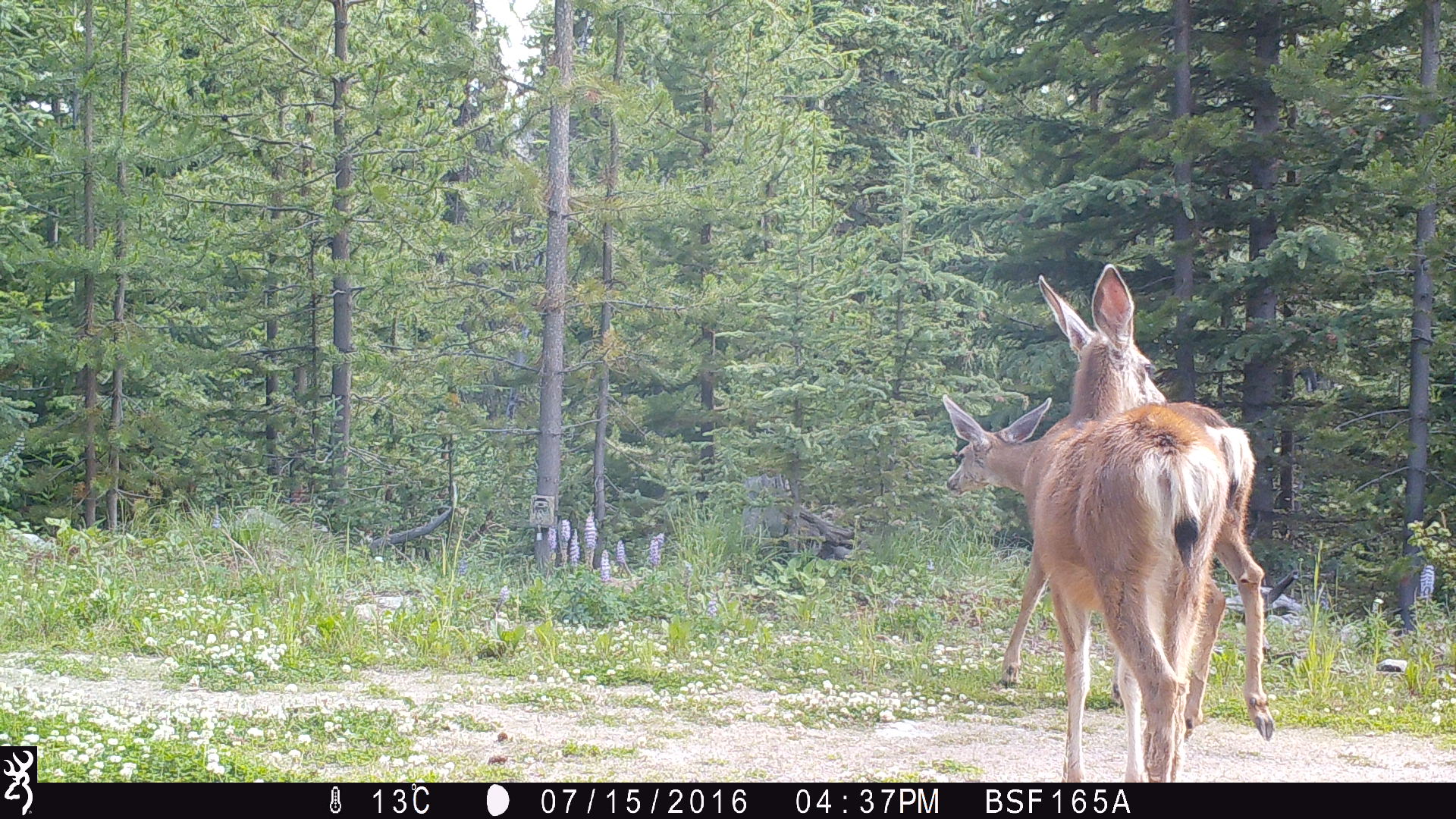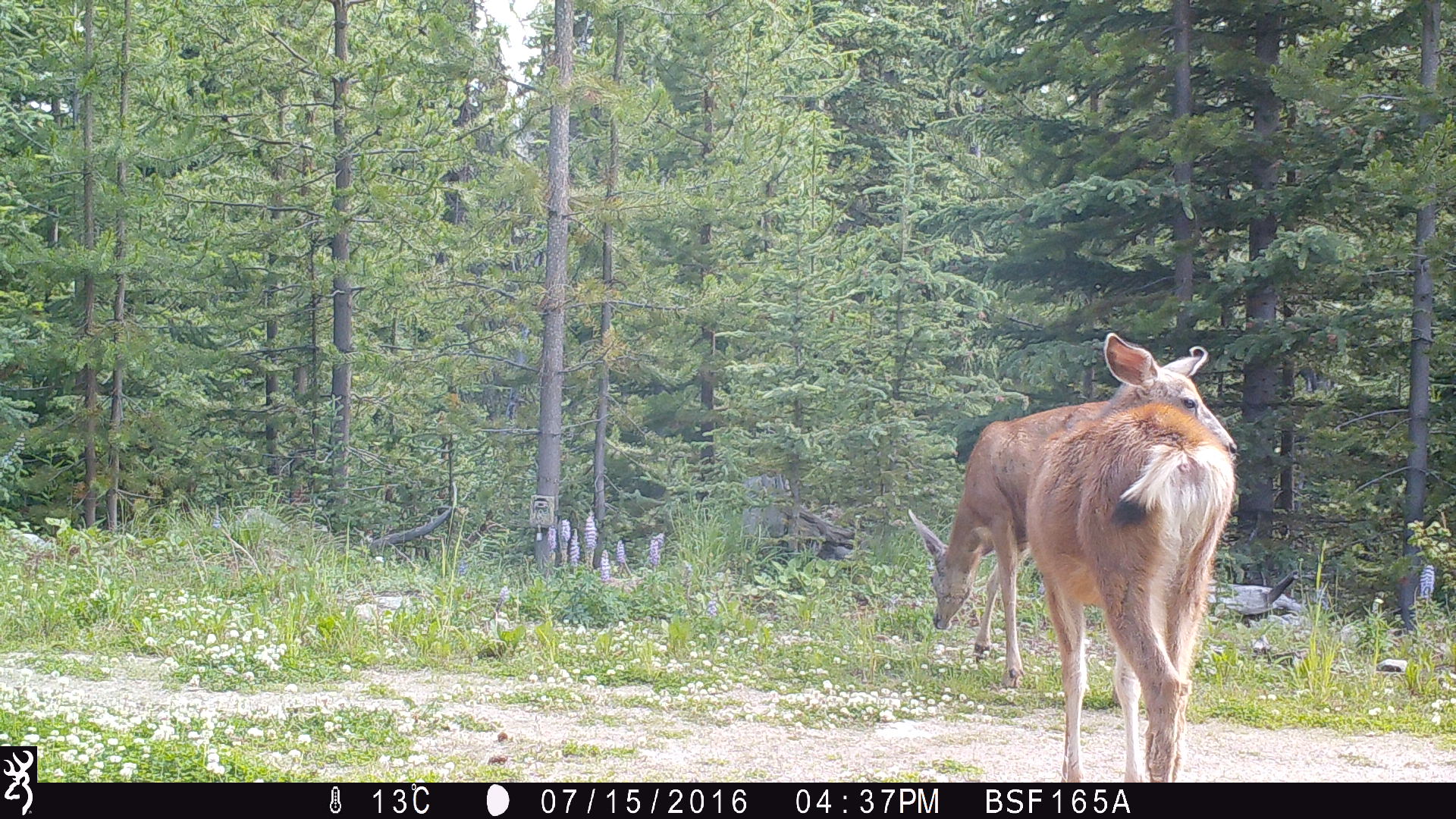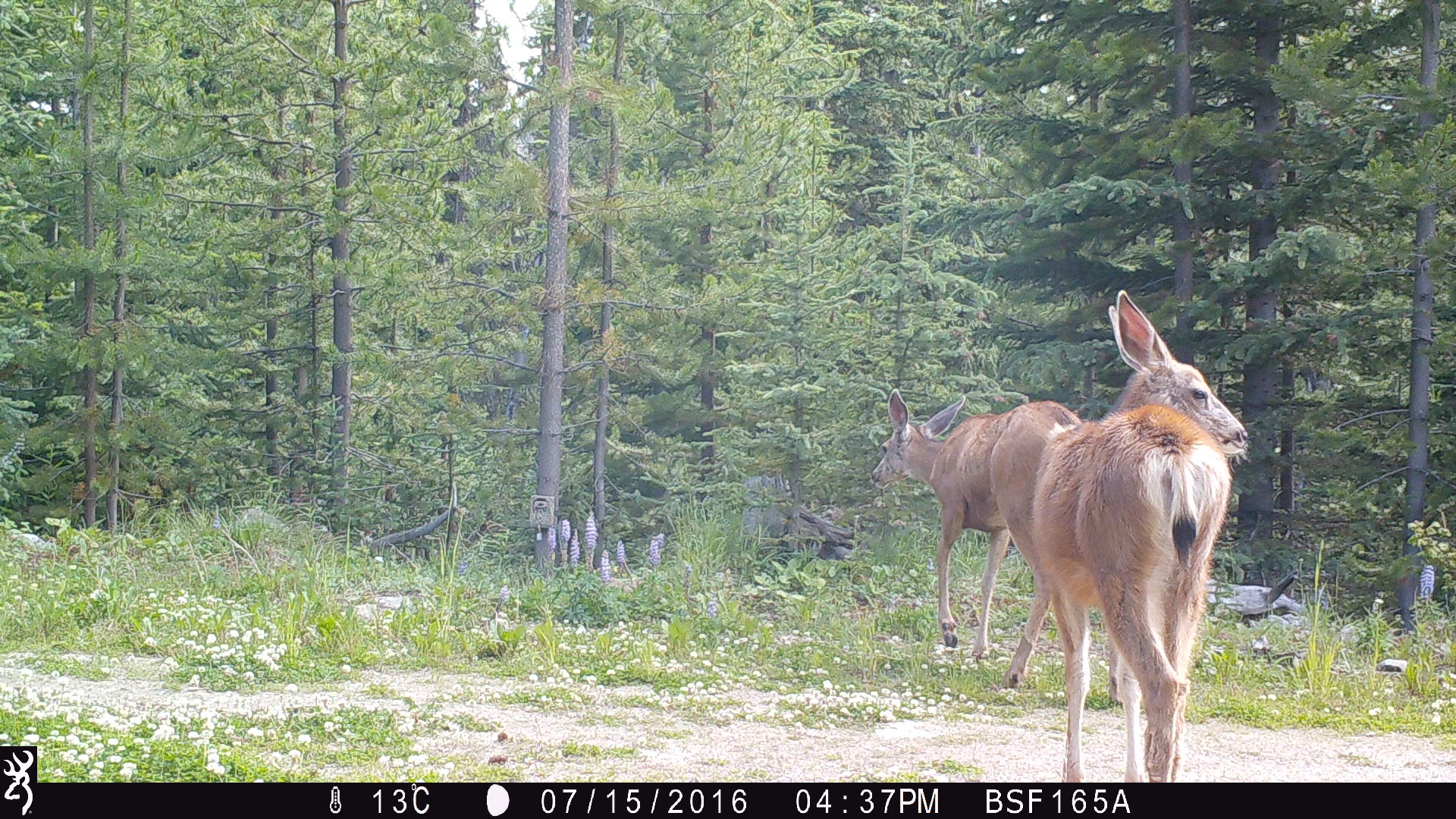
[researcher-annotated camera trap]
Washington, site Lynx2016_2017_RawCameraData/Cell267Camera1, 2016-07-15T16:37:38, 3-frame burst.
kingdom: Animalia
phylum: Chordata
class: Mammalia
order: Artiodactyla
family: Cervidae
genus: Odocoileus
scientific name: Odocoileus hemionus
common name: mule deer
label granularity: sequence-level